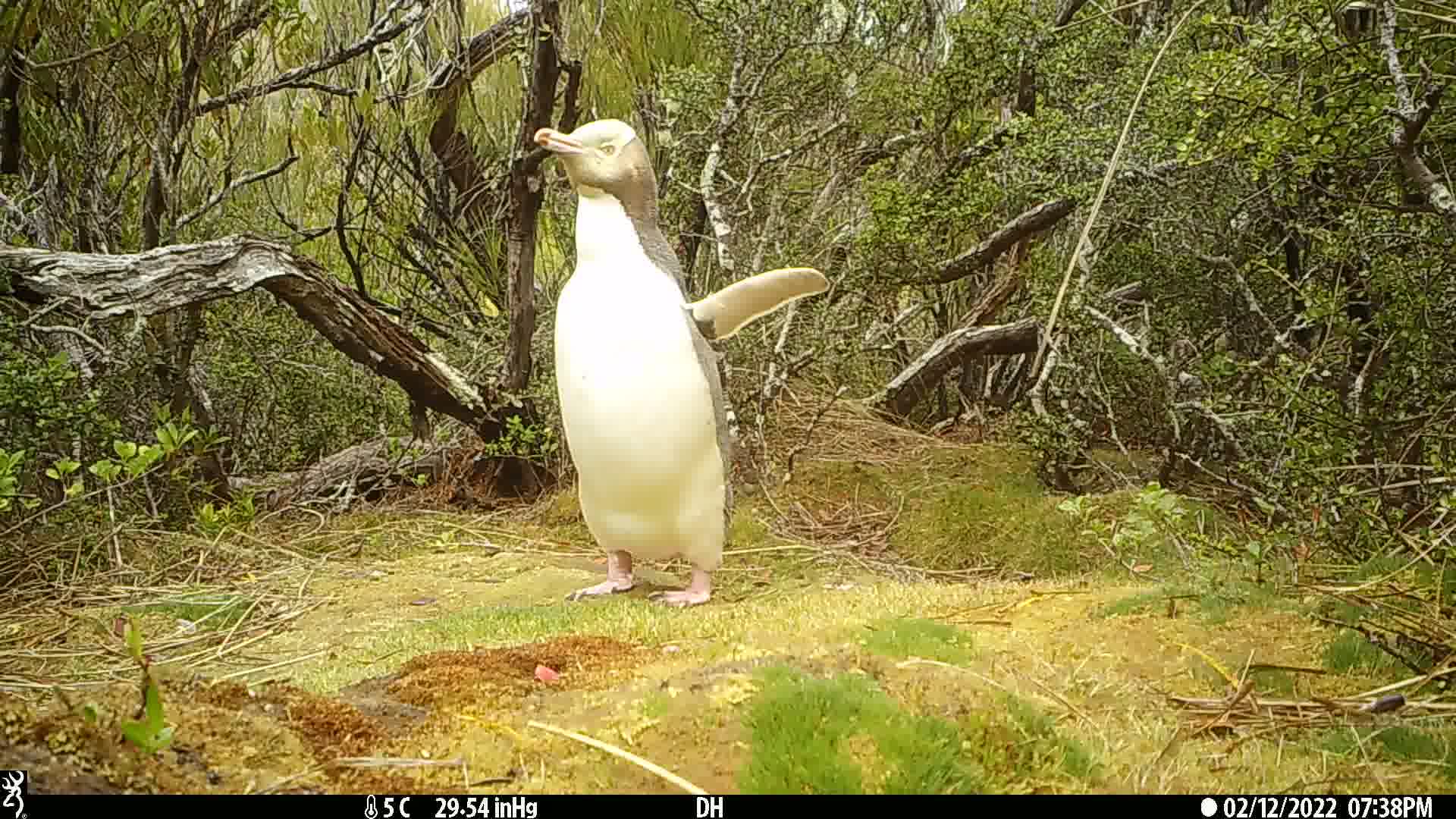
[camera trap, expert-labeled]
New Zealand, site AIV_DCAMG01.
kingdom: Animalia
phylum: Chordata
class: Aves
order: Sphenisciformes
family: Spheniscidae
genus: Megadyptes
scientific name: Megadyptes antipodes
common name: yellow-eyed penguin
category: yellow eyed penguin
Yellow eyed penguin (yellow-eyed penguin) (Megadyptes antipodes).